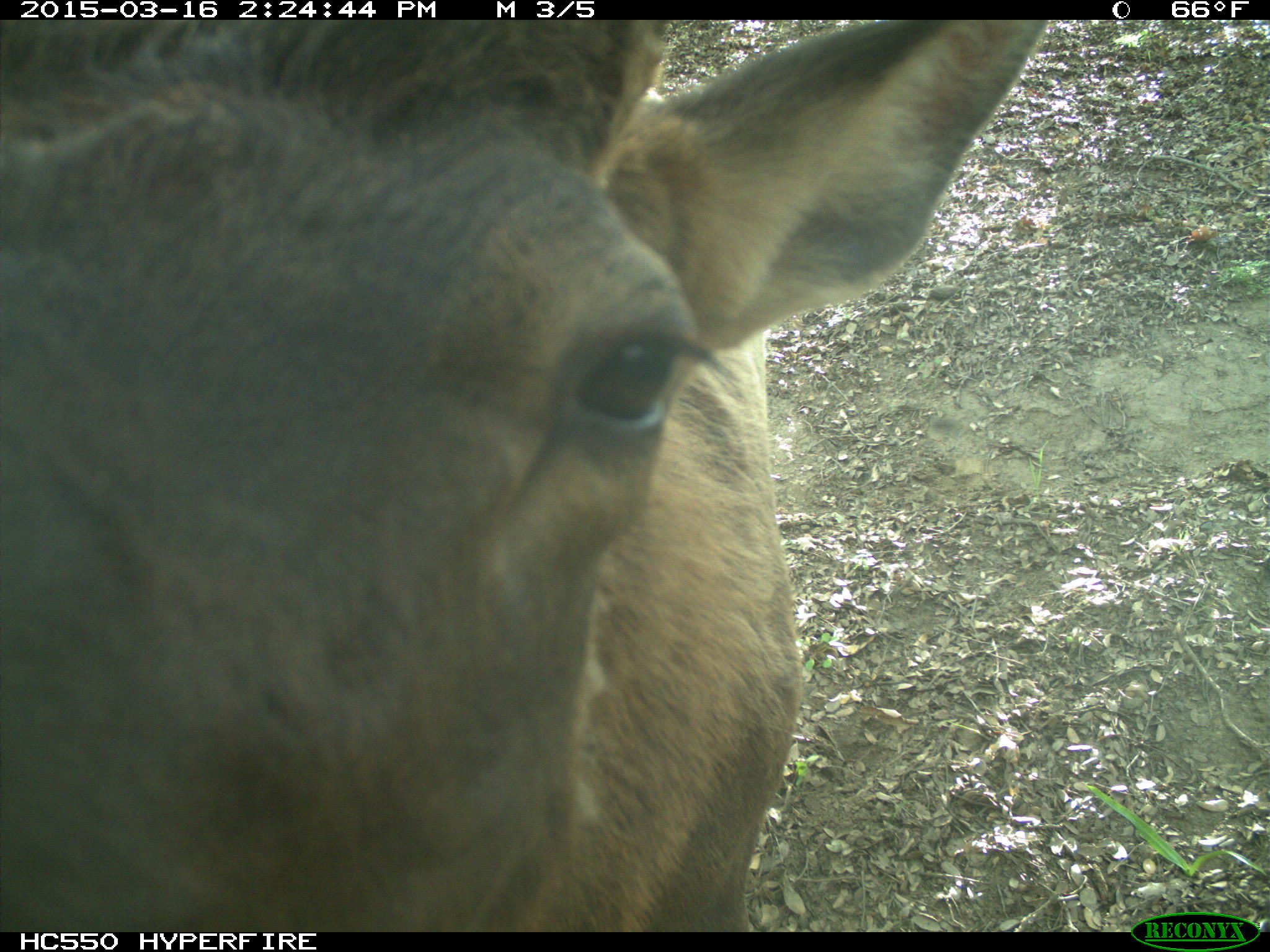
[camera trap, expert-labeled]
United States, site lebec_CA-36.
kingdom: Animalia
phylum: Chordata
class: Mammalia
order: Artiodactyla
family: Cervidae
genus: Cervus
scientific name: Cervus canadensis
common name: elk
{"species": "Cervus canadensis (elk)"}